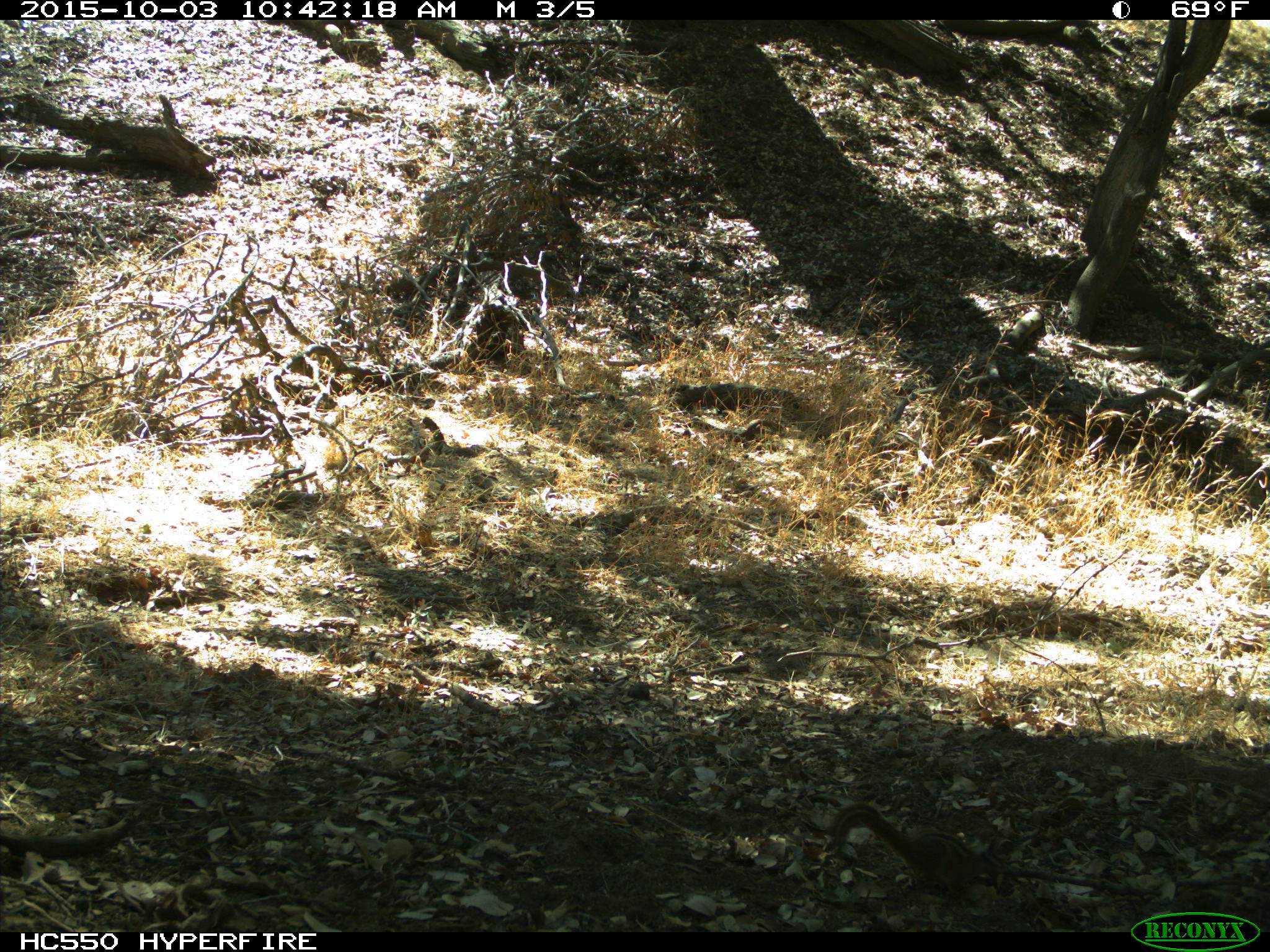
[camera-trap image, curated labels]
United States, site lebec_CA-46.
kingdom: Animalia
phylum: Chordata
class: Mammalia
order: Rodentia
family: Sciuridae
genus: Tamias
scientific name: Tamias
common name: chipmunk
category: unidentified chipmunk